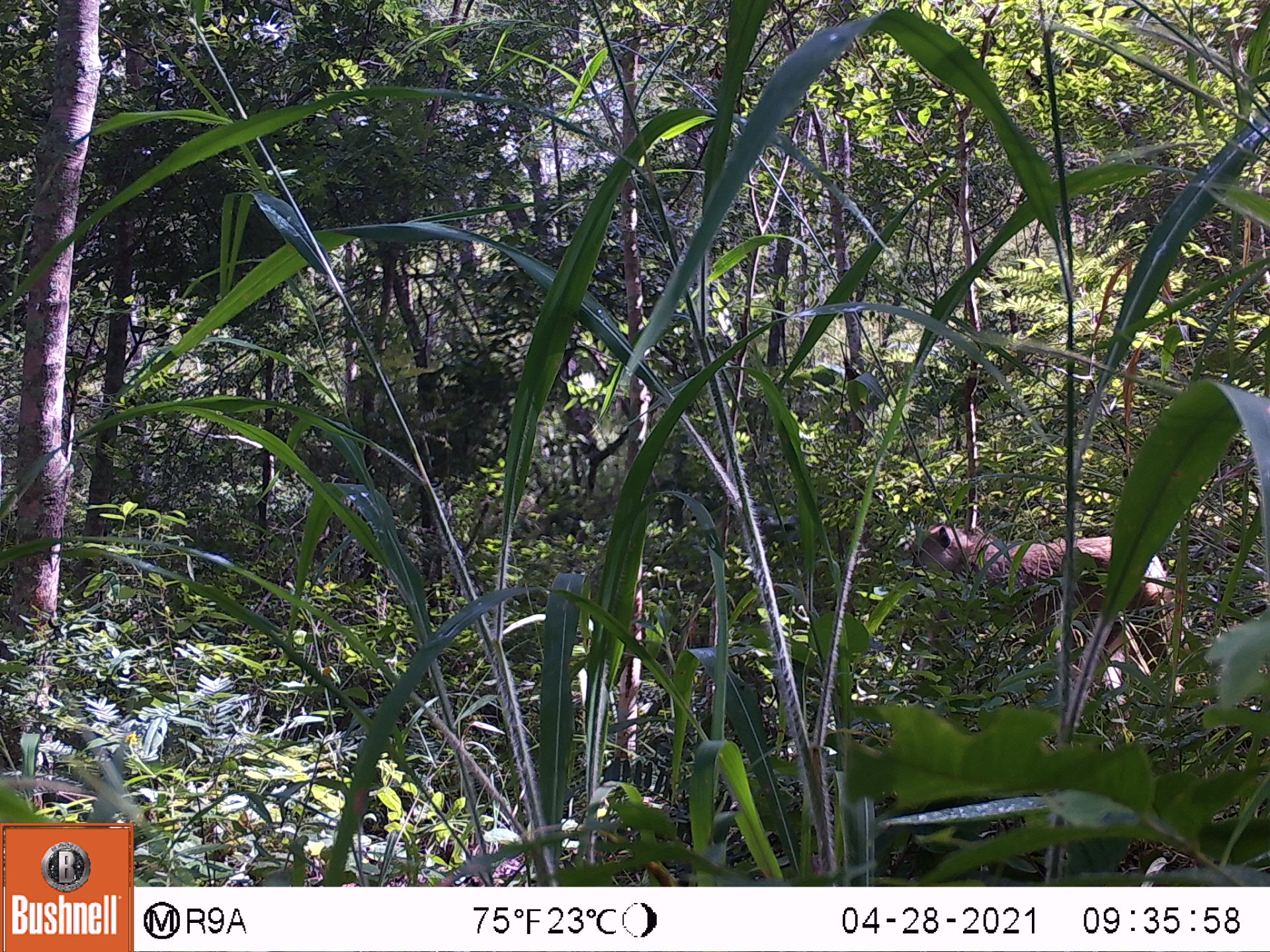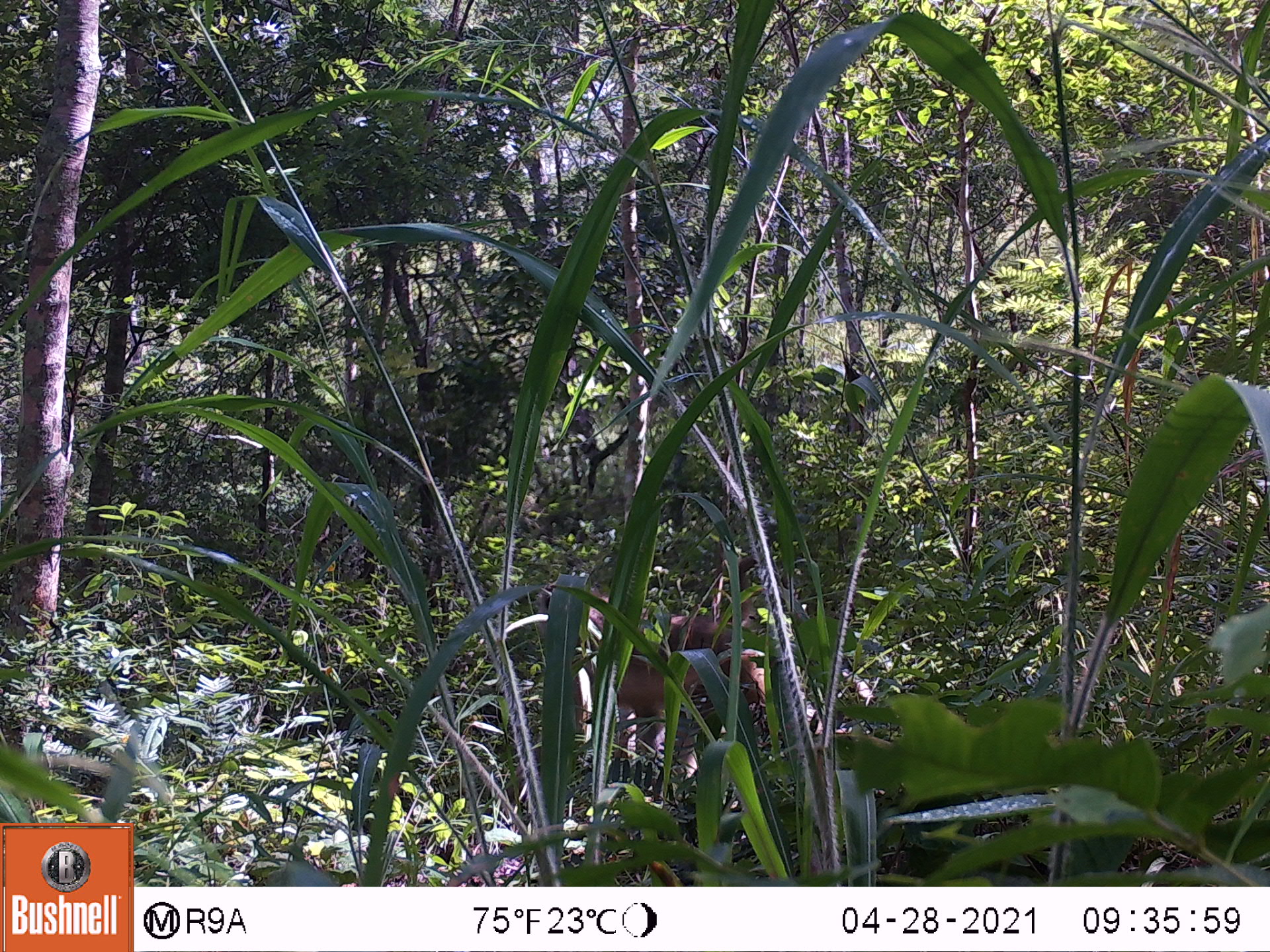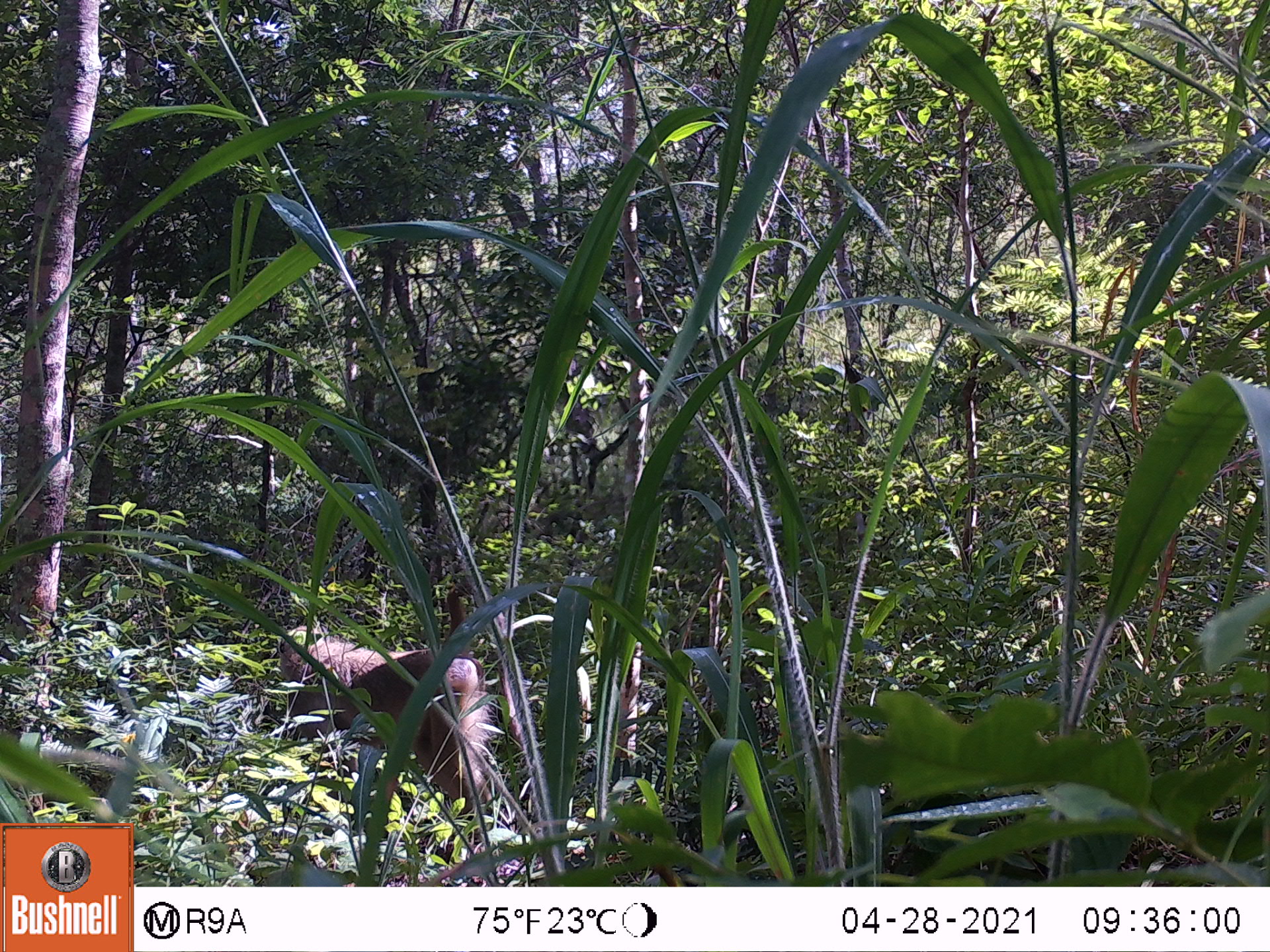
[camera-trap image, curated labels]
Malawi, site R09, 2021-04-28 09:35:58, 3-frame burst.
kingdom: Animalia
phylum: Chordata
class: Mammalia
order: Primates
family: Cercopithecidae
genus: Papio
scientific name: Papio cynocephalus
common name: yellow baboon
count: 1